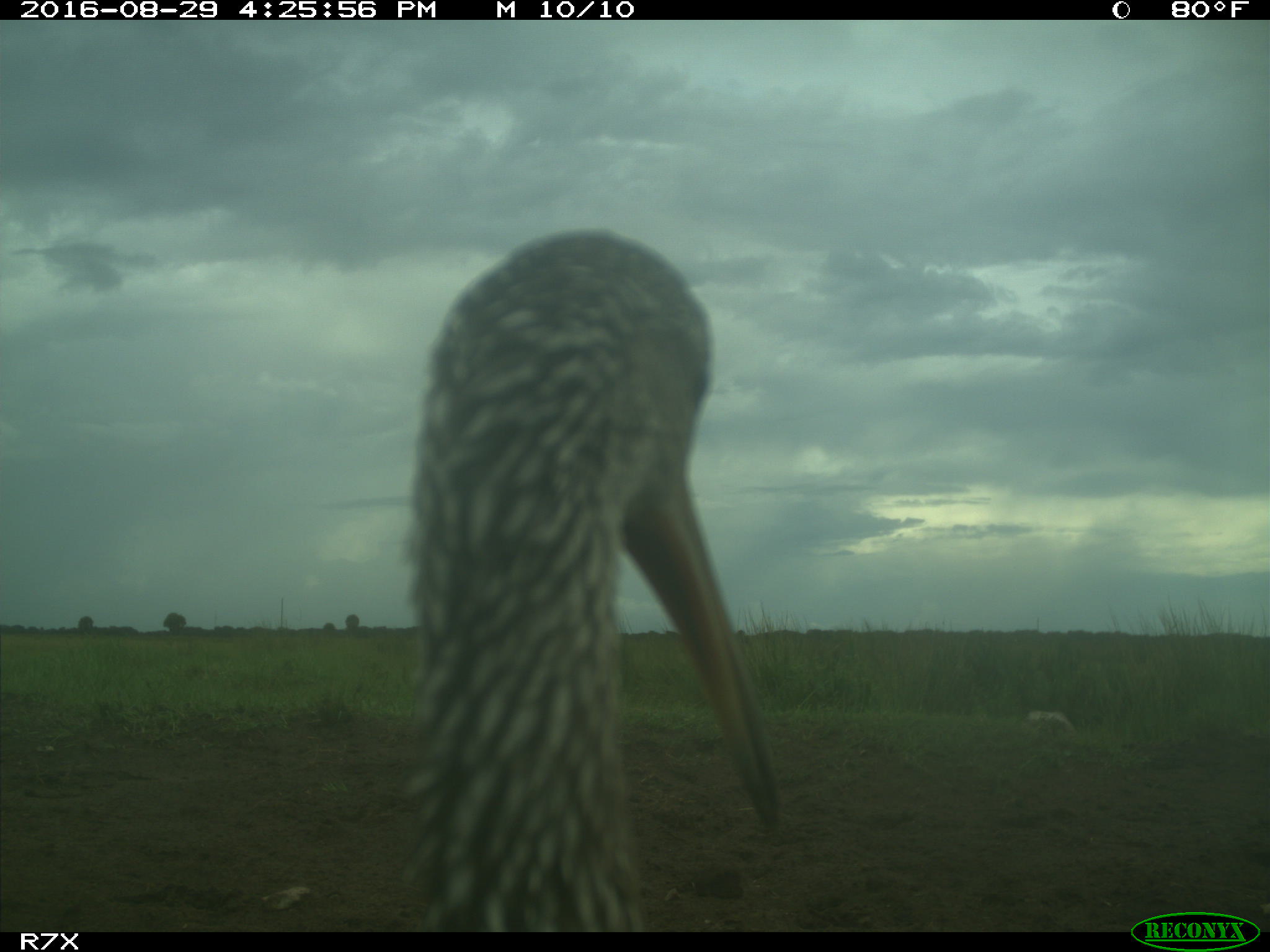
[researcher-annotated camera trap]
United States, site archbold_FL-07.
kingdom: Animalia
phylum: Chordata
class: Aves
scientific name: Aves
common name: birds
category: unidentified bird